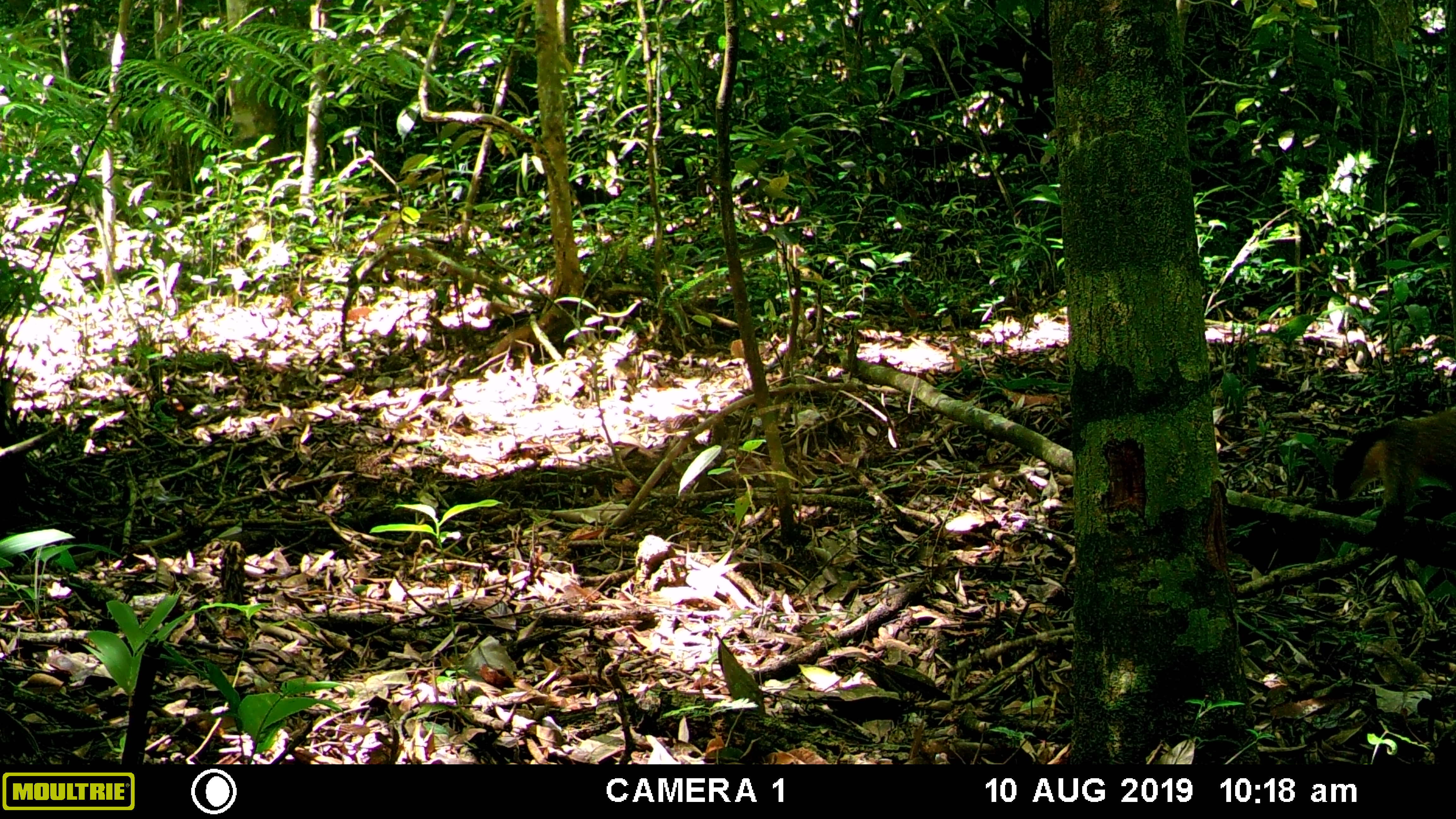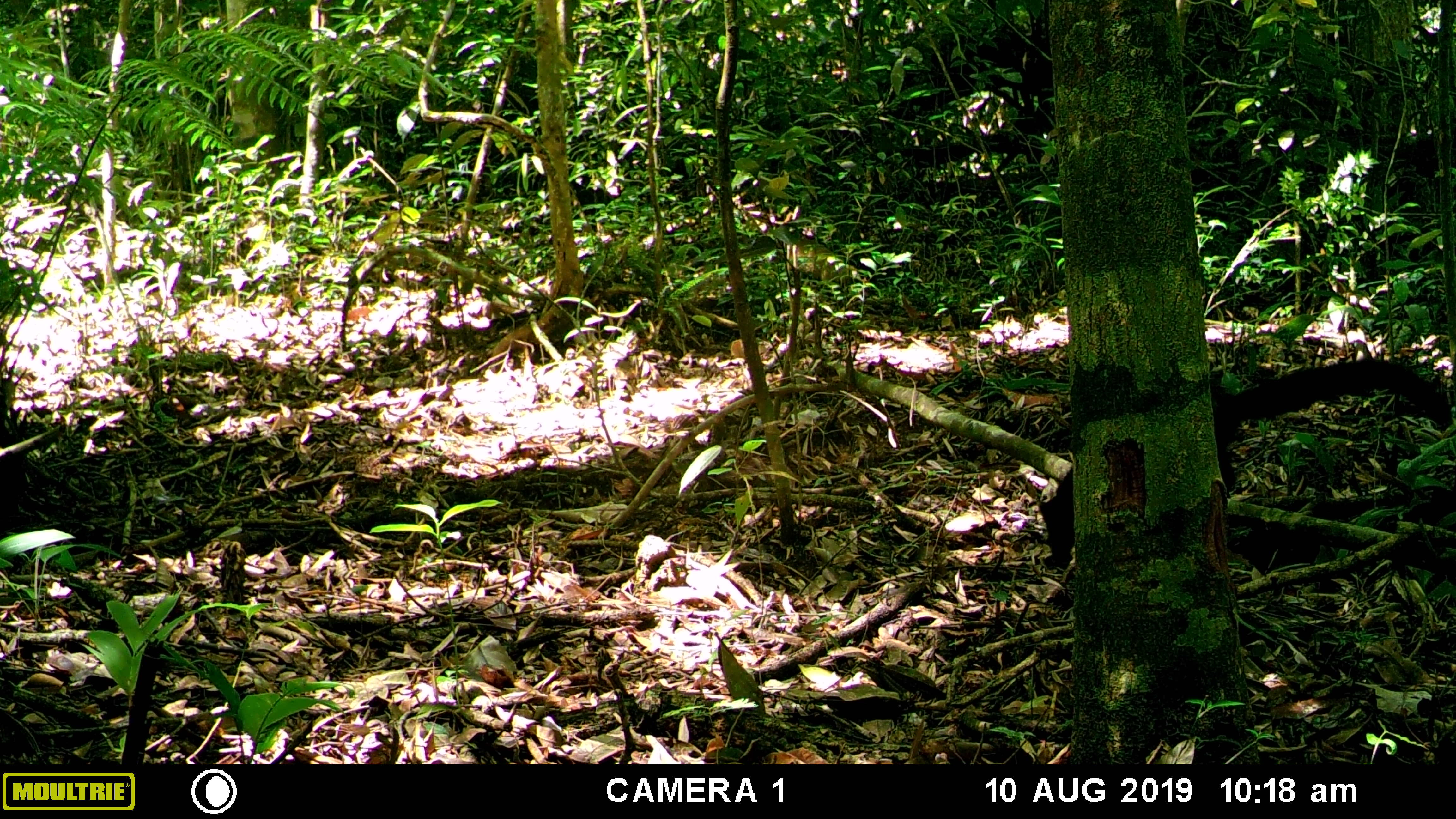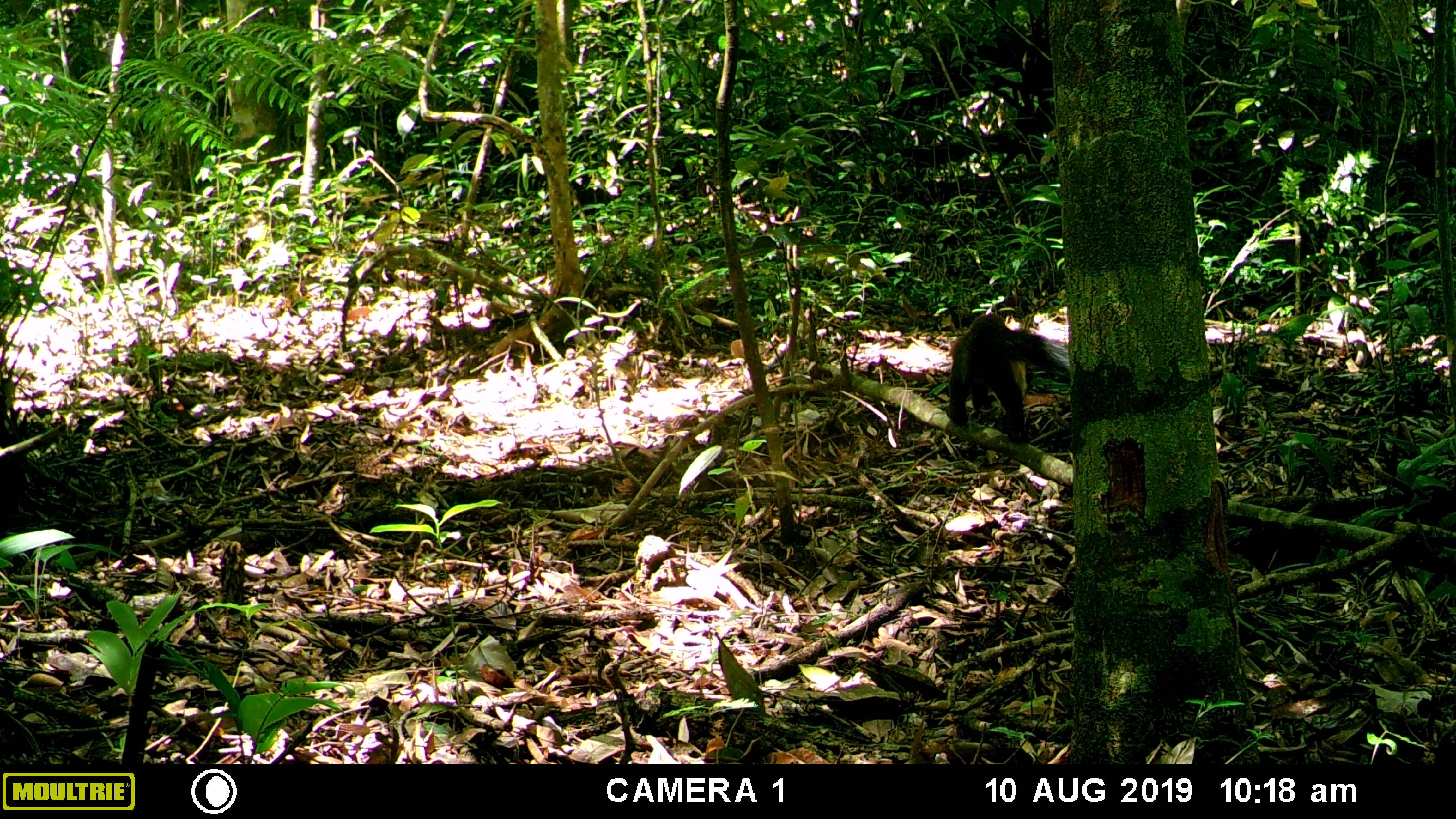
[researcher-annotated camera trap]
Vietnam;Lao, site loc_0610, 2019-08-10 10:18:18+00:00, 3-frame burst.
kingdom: Animalia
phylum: Chordata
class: Mammalia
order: Carnivora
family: Mustelidae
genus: Martes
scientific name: Martes flavigula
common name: yellow-throated marten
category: yellow throated marten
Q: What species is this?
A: Yellow throated marten (yellow-throated marten) (Martes flavigula).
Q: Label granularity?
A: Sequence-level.